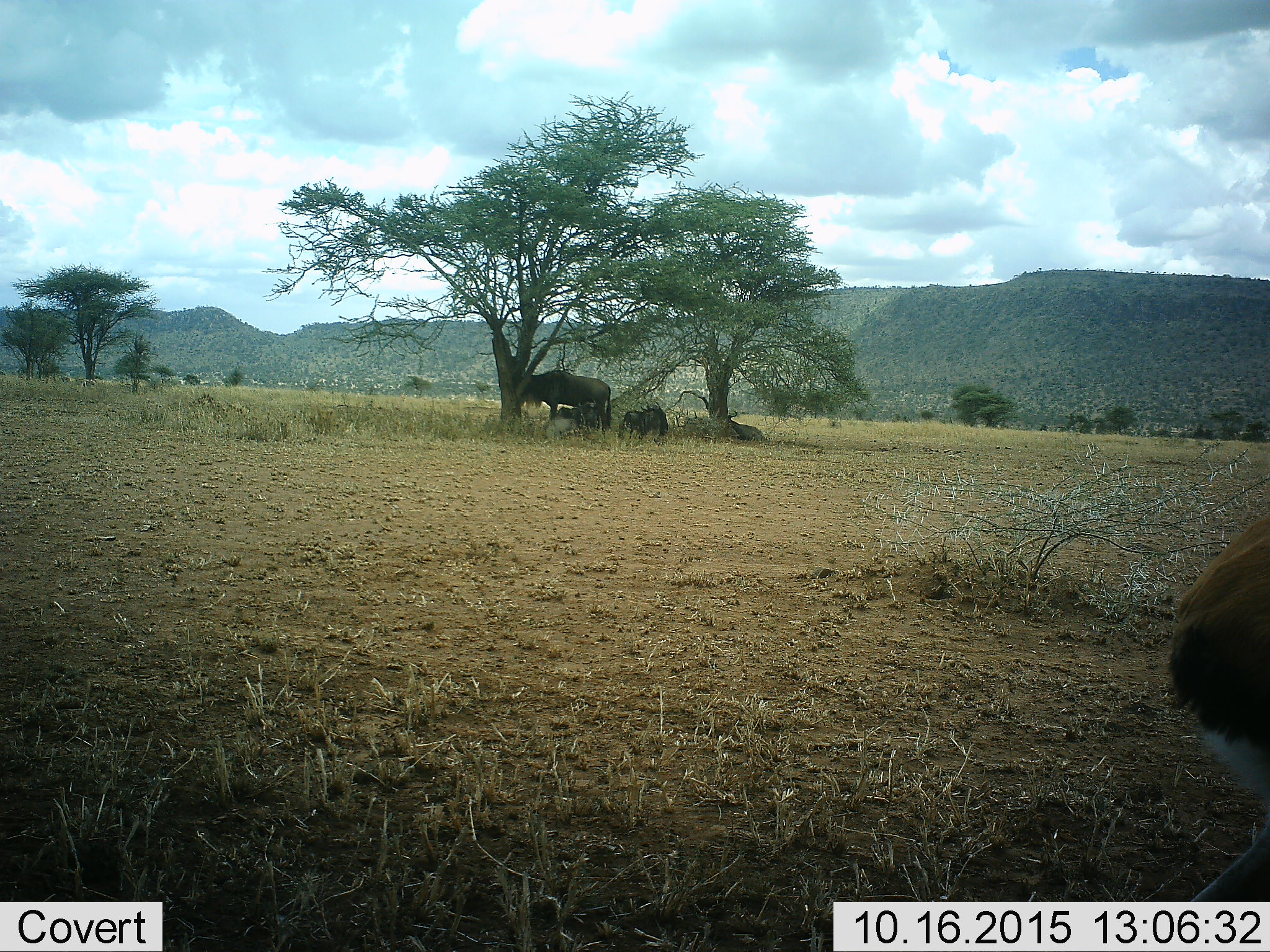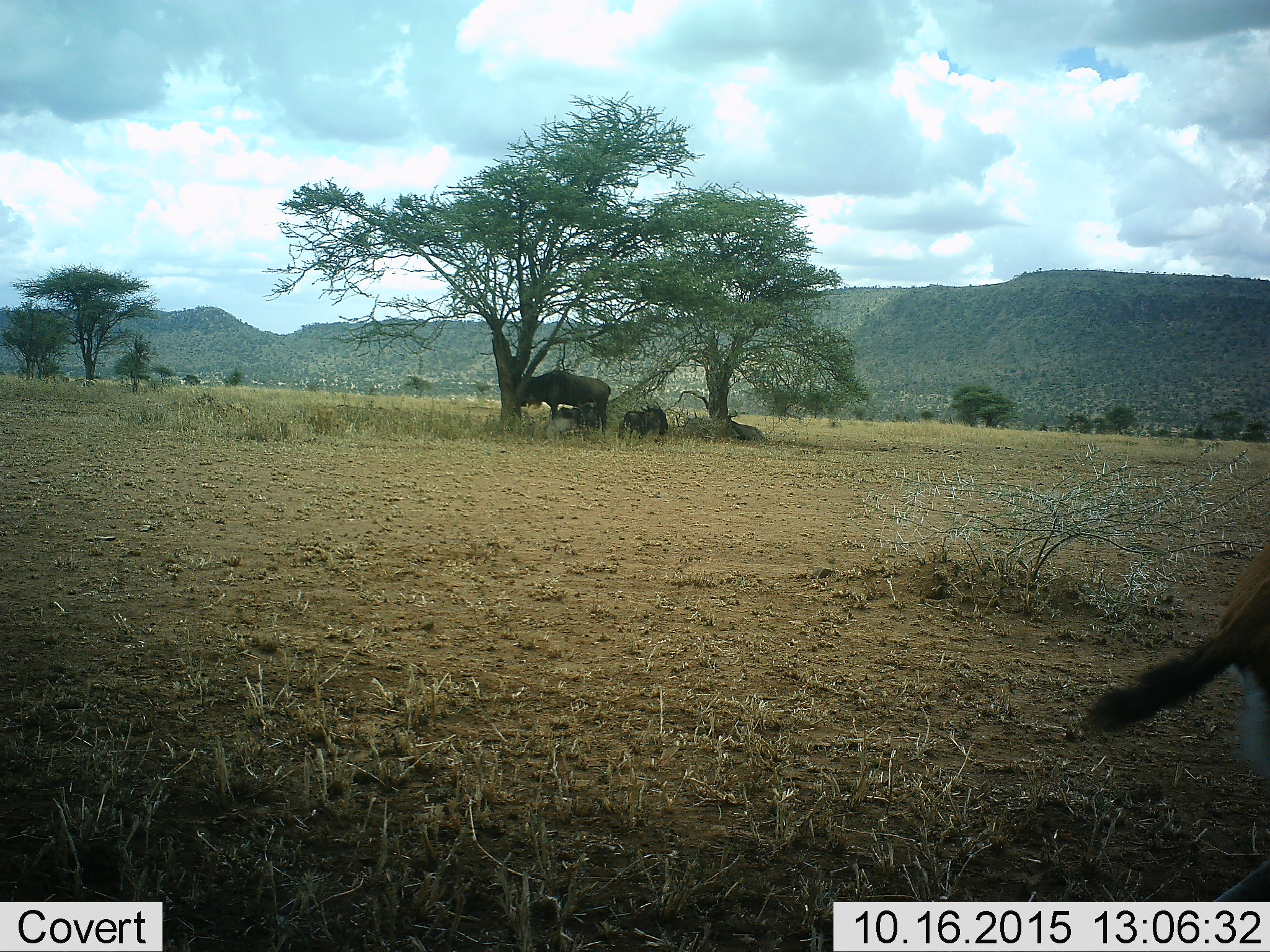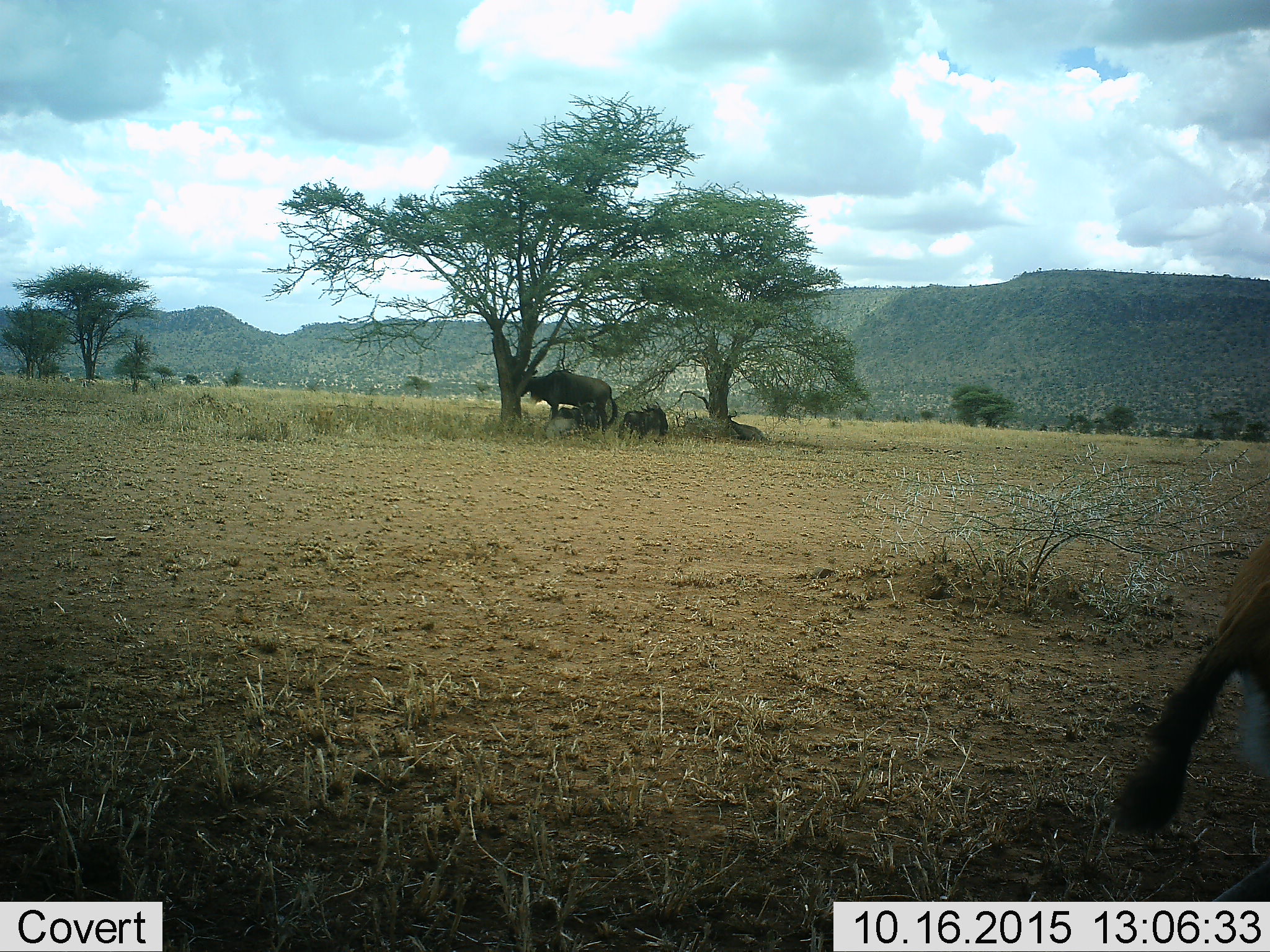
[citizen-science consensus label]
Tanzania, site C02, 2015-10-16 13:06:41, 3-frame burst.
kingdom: Animalia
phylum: Chordata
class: Mammalia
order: Artiodactyla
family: Bovidae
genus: Connochaetes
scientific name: Connochaetes taurinus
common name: blue wildebeest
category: wildebeest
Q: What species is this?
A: Wildebeest (blue wildebeest) (Connochaetes taurinus).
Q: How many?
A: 4.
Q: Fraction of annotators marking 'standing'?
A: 73%.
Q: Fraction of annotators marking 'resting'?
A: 80%.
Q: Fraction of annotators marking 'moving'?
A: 7%.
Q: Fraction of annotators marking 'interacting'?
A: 0%.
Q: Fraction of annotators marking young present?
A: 13%.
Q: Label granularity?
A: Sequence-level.